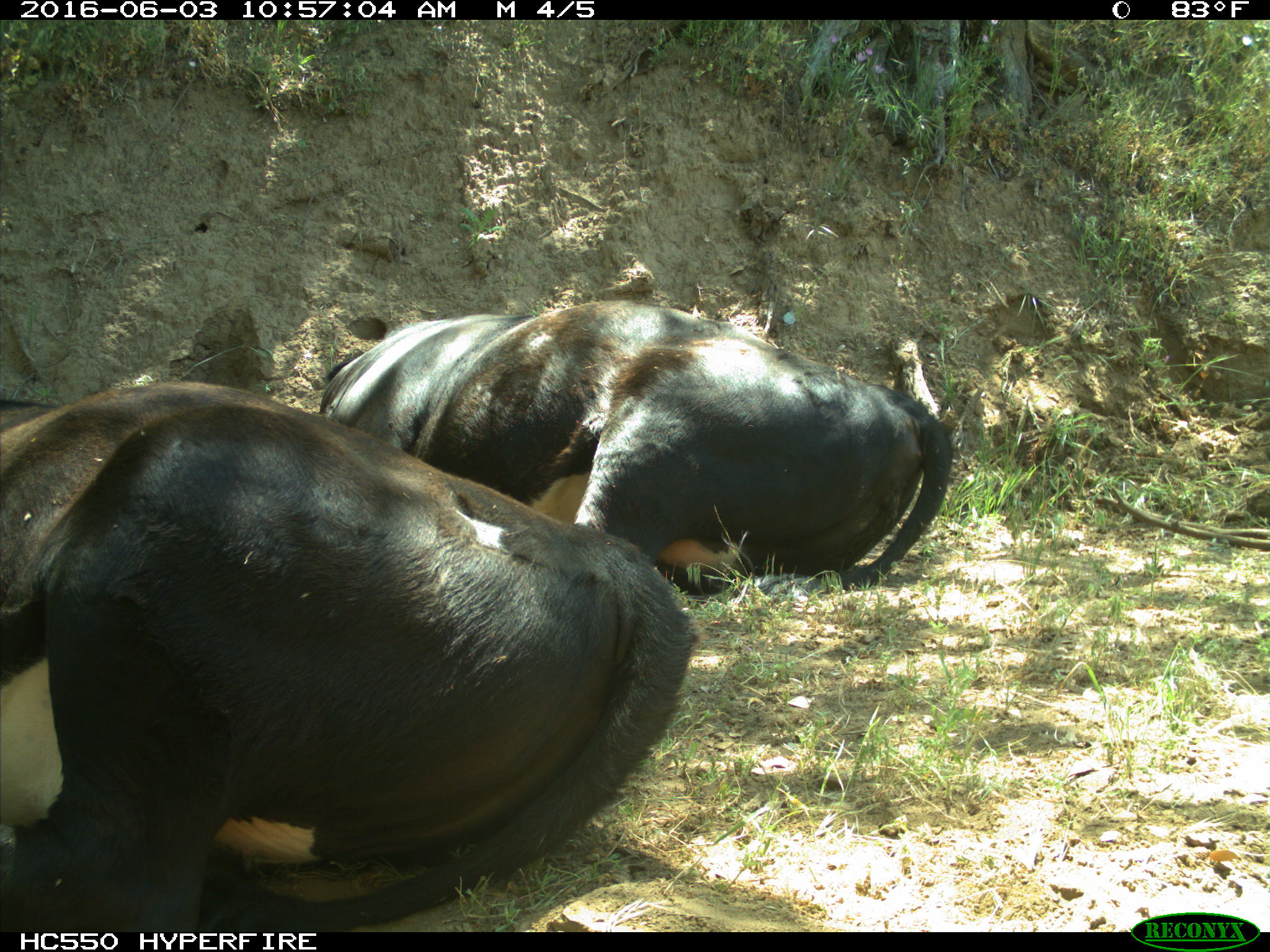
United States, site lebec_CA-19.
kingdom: Animalia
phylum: Chordata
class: Mammalia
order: Artiodactyla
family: Bovidae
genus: Bos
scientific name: Bos taurus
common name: domestic cow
Bos taurus (domestic cow).